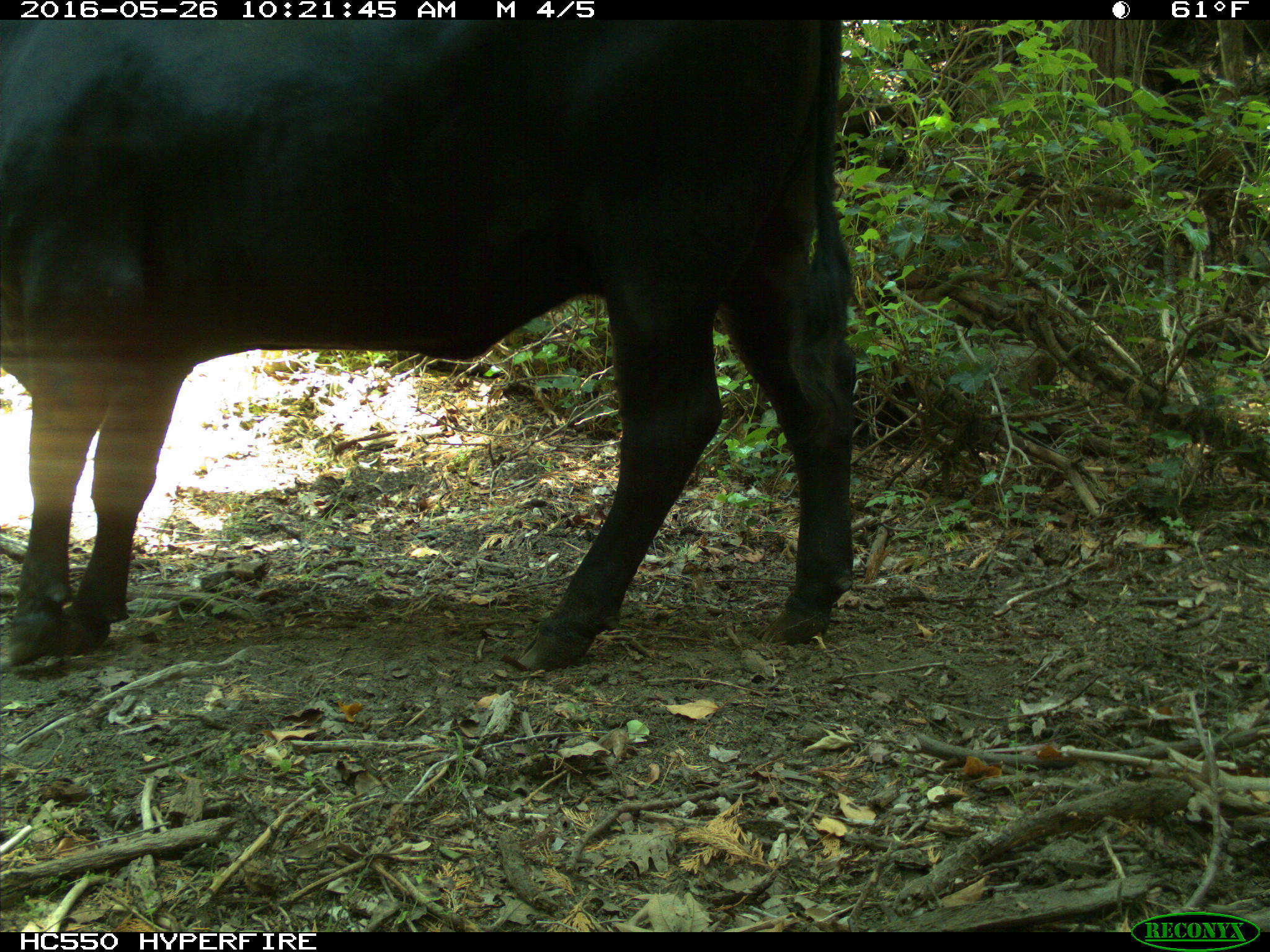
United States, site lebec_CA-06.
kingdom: Animalia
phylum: Chordata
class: Mammalia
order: Artiodactyla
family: Bovidae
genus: Bos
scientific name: Bos taurus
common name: domestic cow